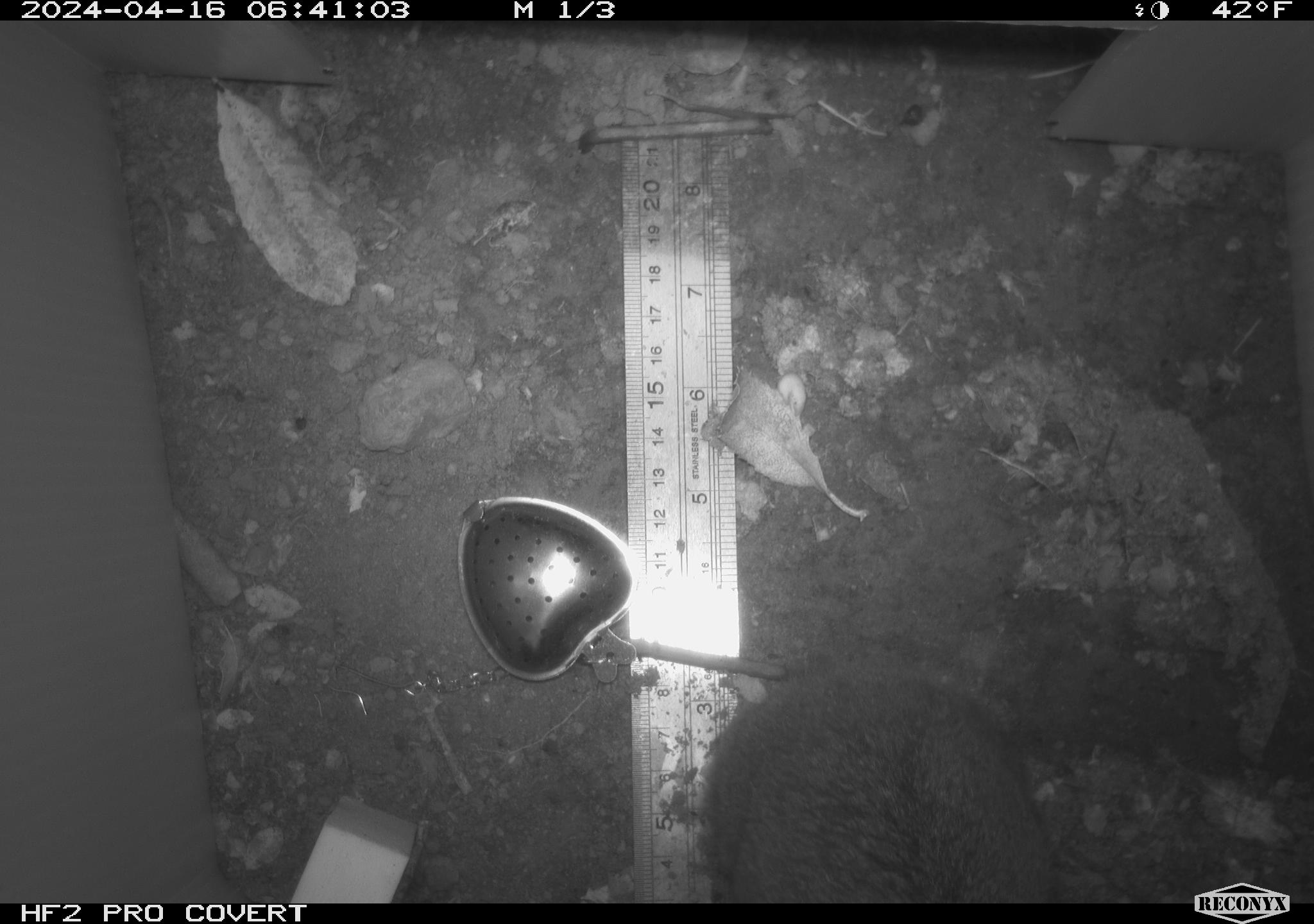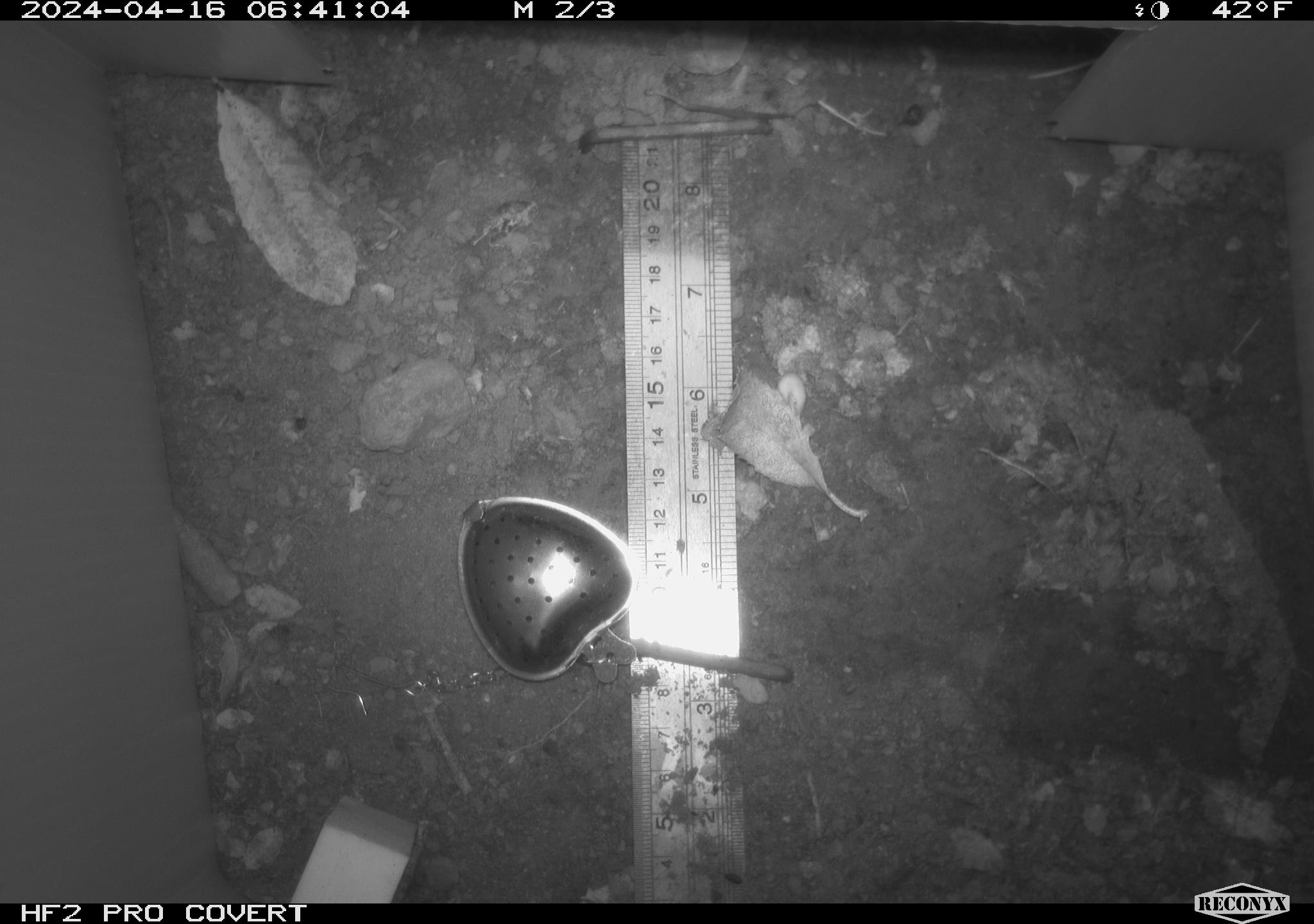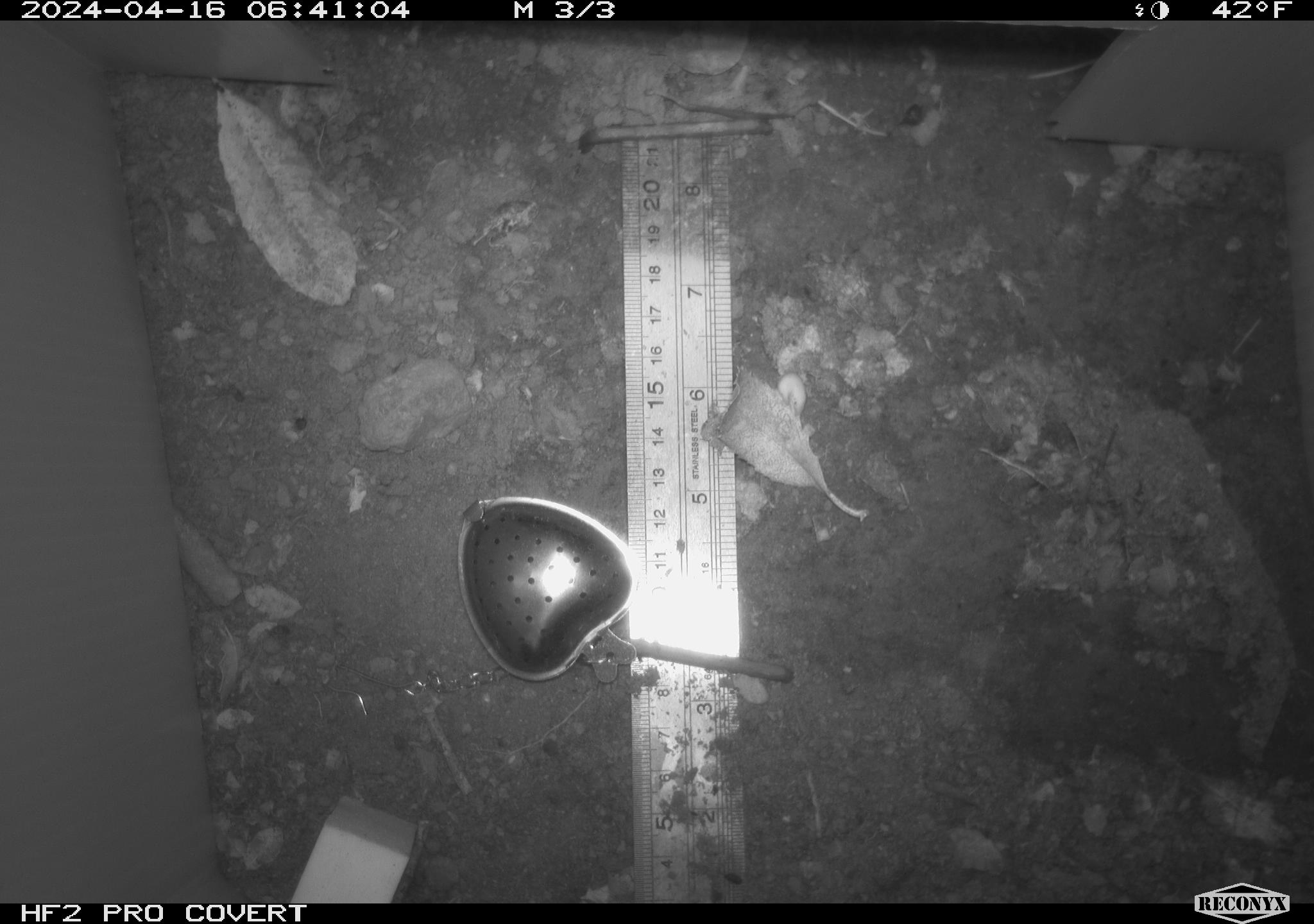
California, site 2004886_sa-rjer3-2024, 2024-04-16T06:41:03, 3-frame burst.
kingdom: Animalia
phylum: Chordata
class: Mammalia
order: Lagomorpha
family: Leporidae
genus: Sylvilagus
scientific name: Sylvilagus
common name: cottontail rabbits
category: sylvilagus species